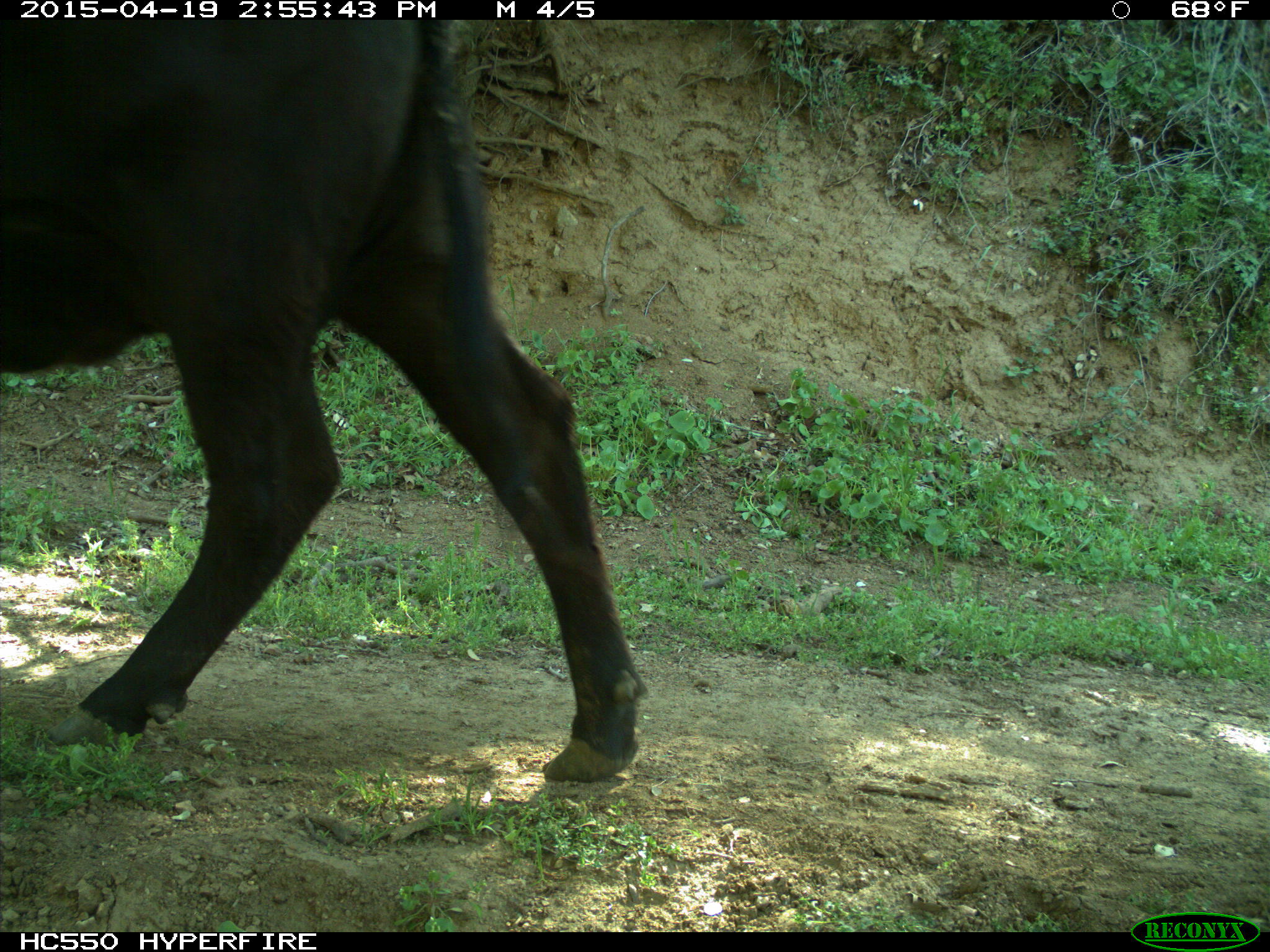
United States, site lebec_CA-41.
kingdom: Animalia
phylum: Chordata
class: Mammalia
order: Artiodactyla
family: Bovidae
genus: Bos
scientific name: Bos taurus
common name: domestic cow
Bos taurus (domestic cow).